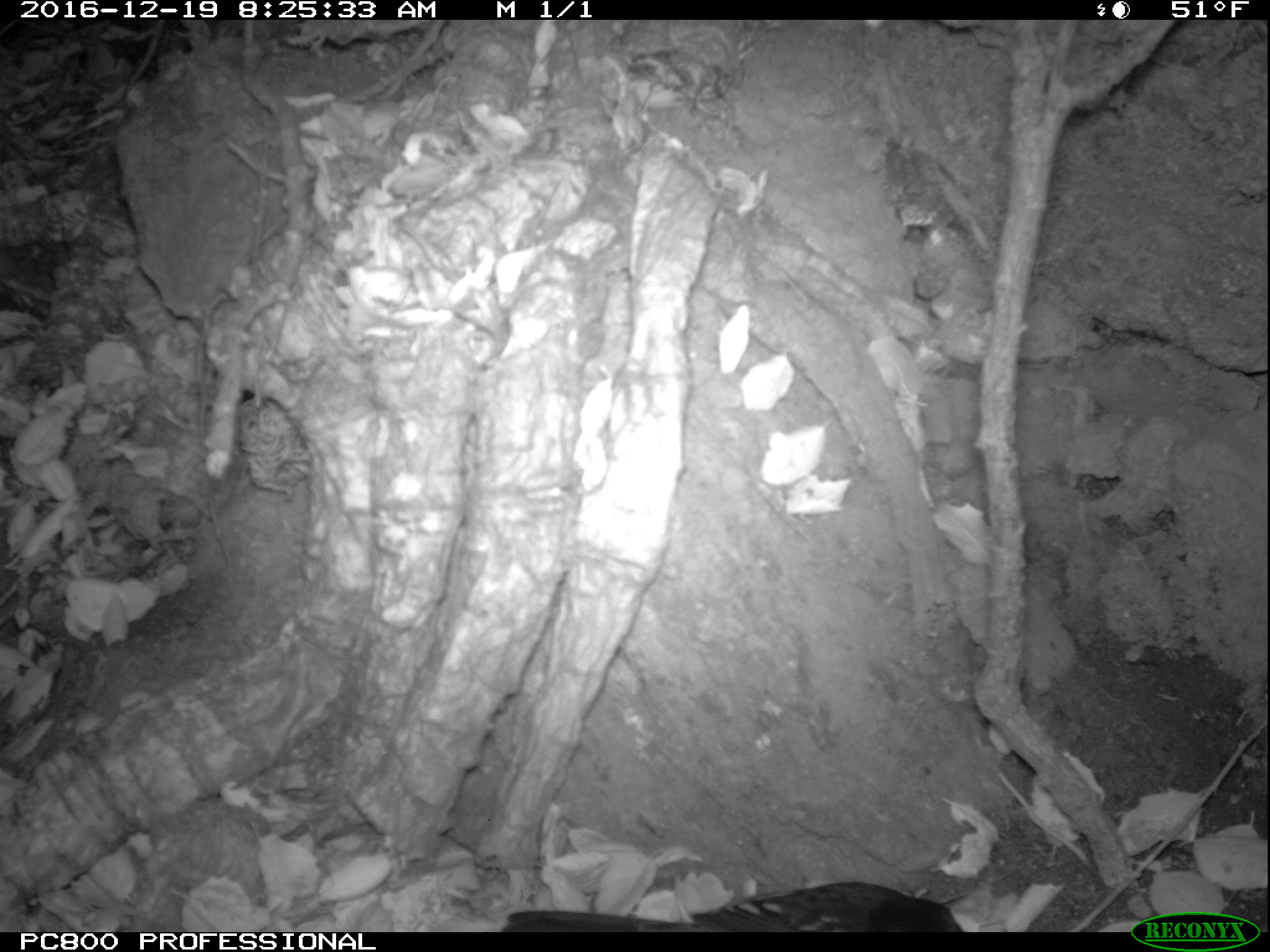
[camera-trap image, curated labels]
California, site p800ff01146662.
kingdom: Animalia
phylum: Chordata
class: Aves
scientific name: Aves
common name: bird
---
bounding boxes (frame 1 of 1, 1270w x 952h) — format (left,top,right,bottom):
bird: (501,881,965,931)